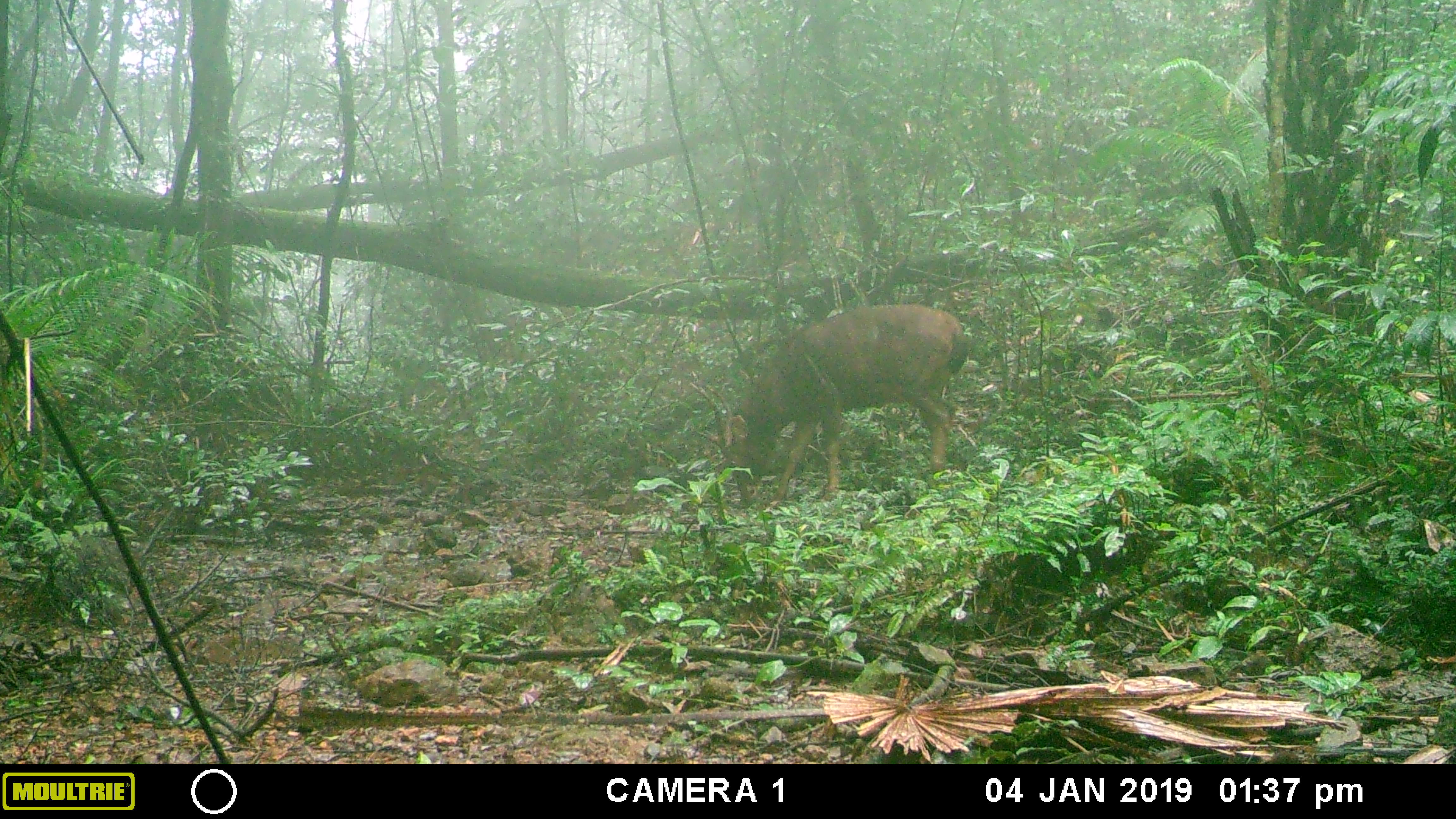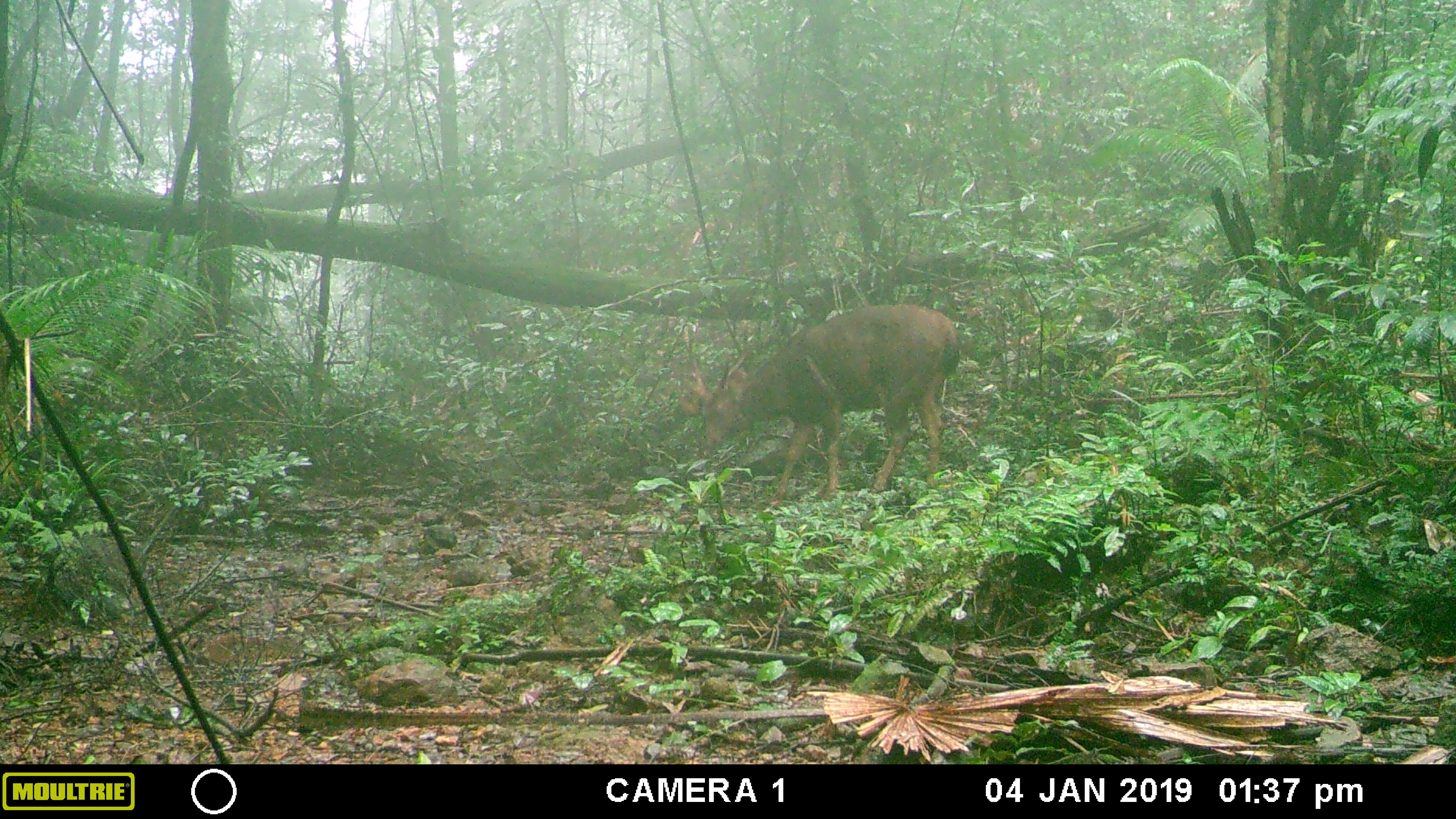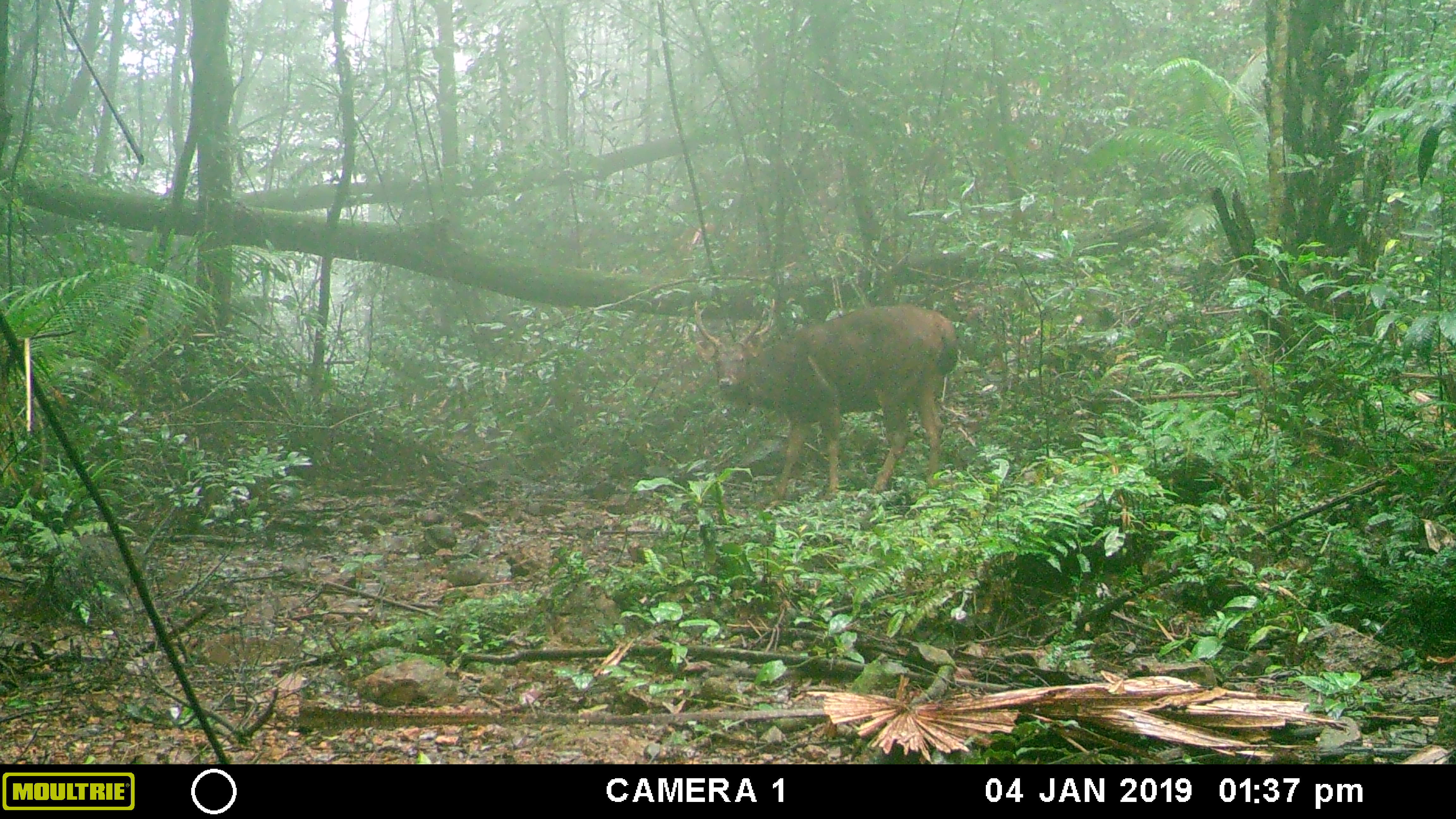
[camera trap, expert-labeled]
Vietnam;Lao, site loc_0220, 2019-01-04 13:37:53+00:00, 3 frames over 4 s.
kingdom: Animalia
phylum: Chordata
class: Mammalia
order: Artiodactyla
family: Cervidae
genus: Rusa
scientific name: Rusa unicolor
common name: sambar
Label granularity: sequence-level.